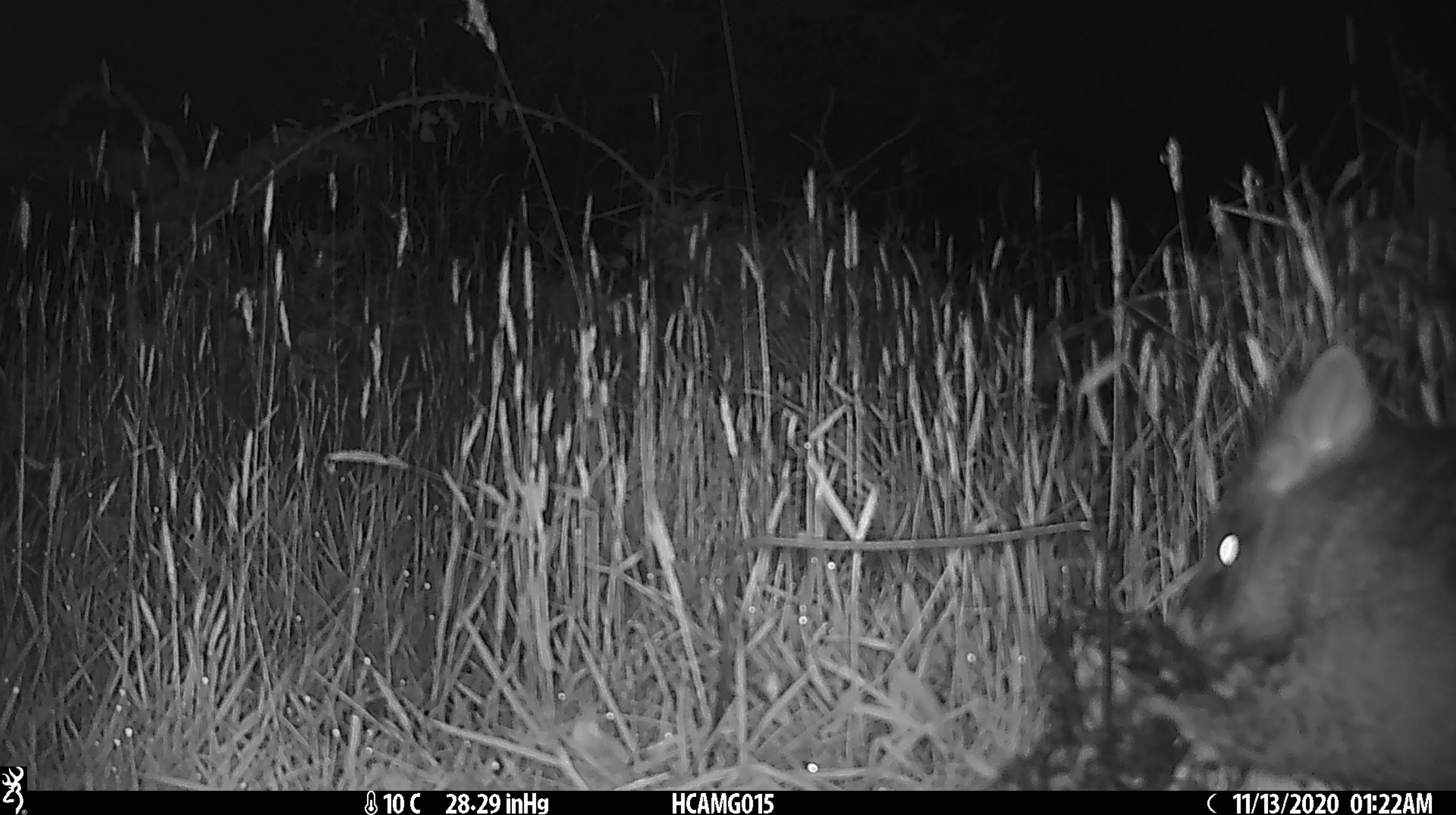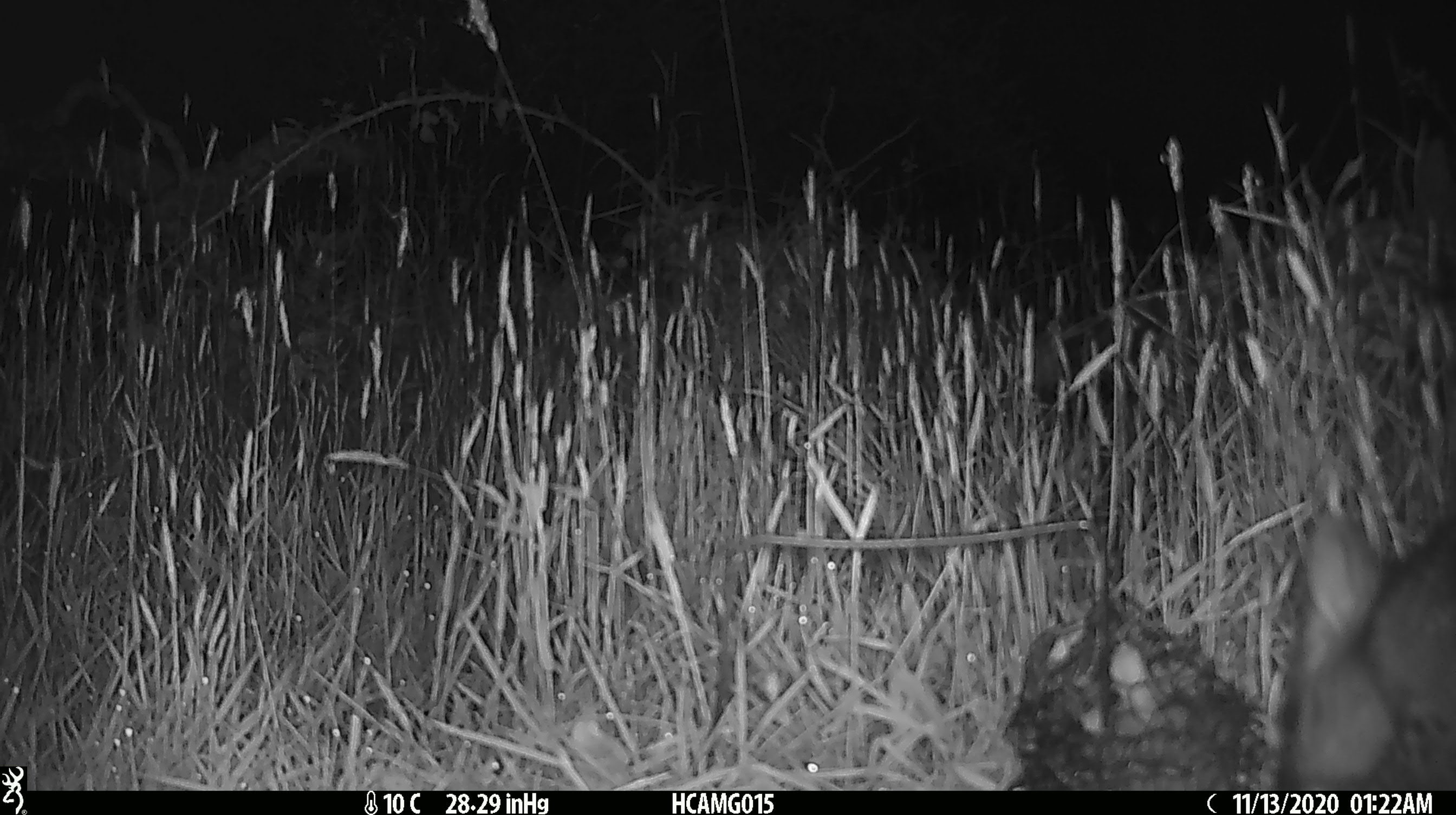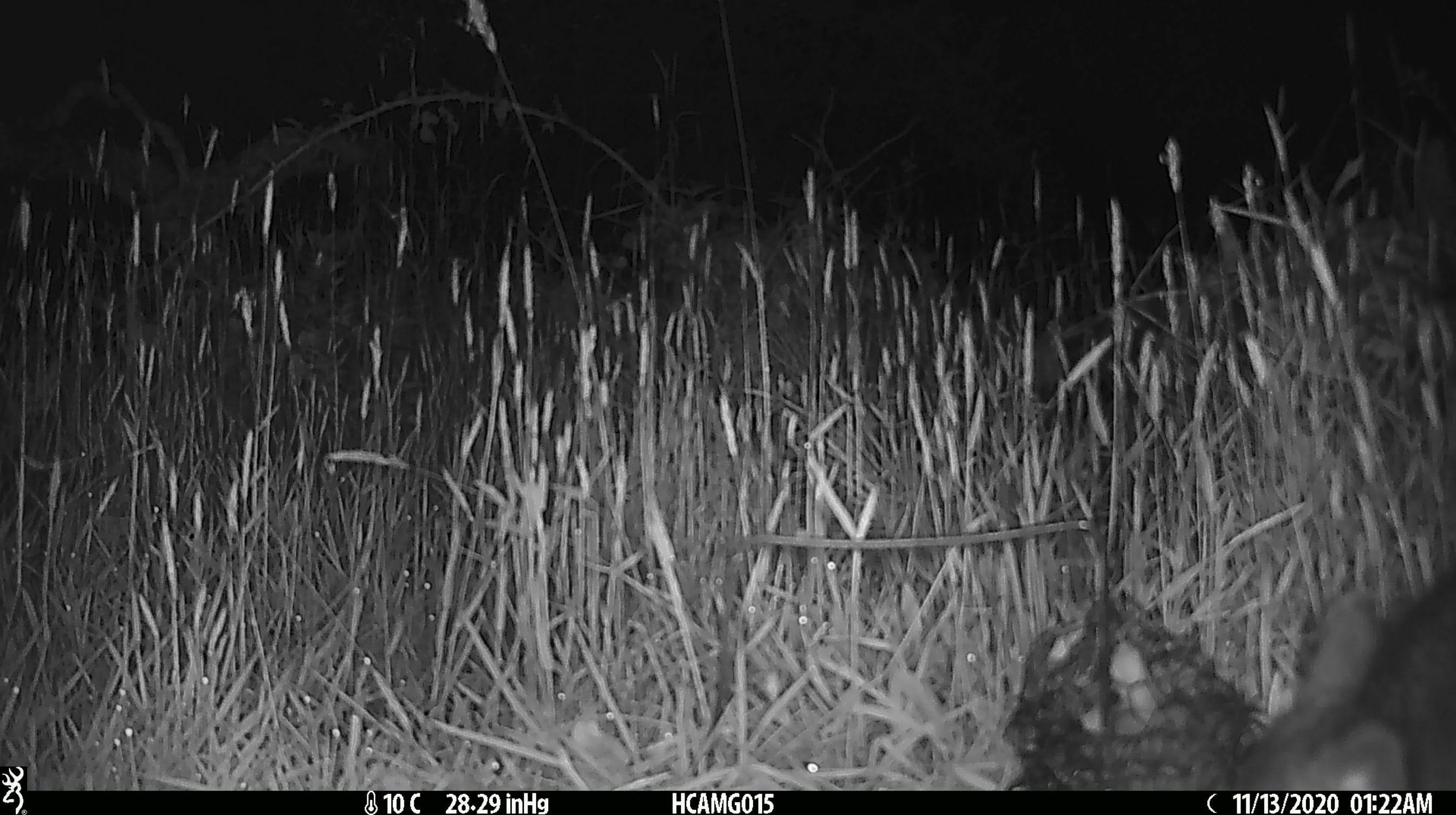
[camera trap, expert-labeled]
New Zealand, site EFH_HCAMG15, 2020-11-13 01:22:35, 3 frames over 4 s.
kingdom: Animalia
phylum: Chordata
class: Mammalia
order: Diprotodontia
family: Phalangeridae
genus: Trichosurus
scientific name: Trichosurus vulpecula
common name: common brushtail possum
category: possum